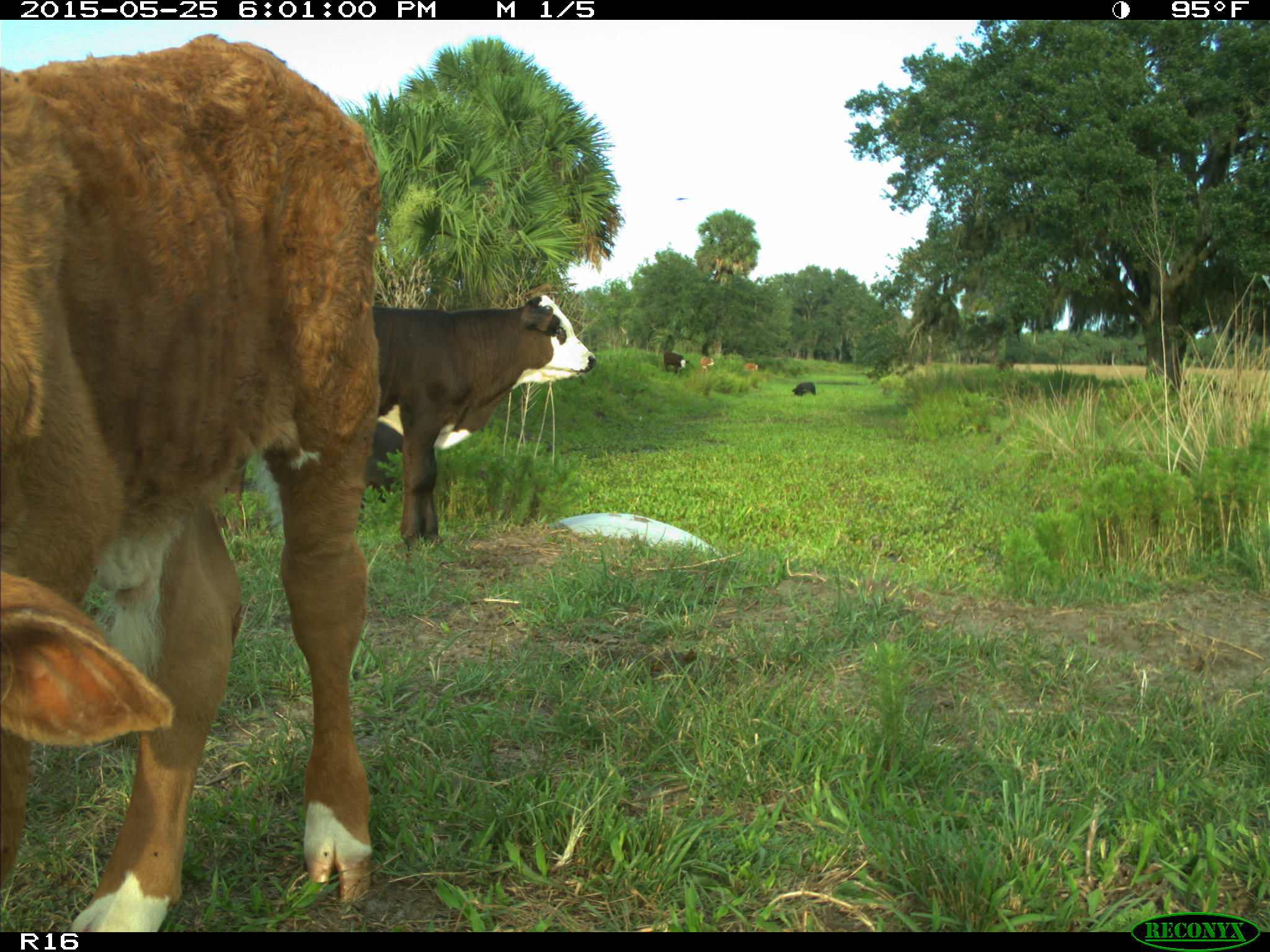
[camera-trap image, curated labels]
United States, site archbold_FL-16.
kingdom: Animalia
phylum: Chordata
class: Mammalia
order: Artiodactyla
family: Bovidae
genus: Bos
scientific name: Bos taurus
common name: domestic cow